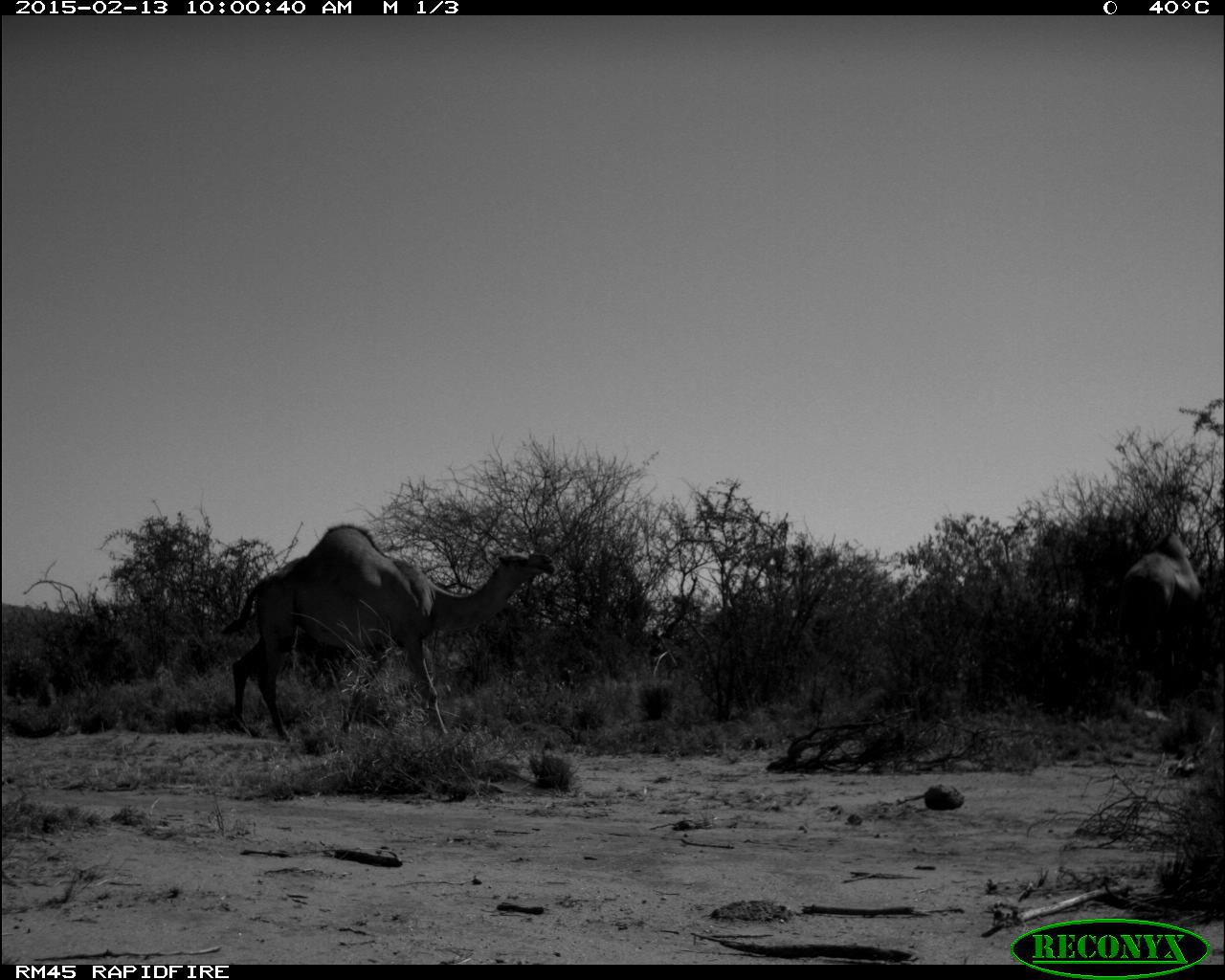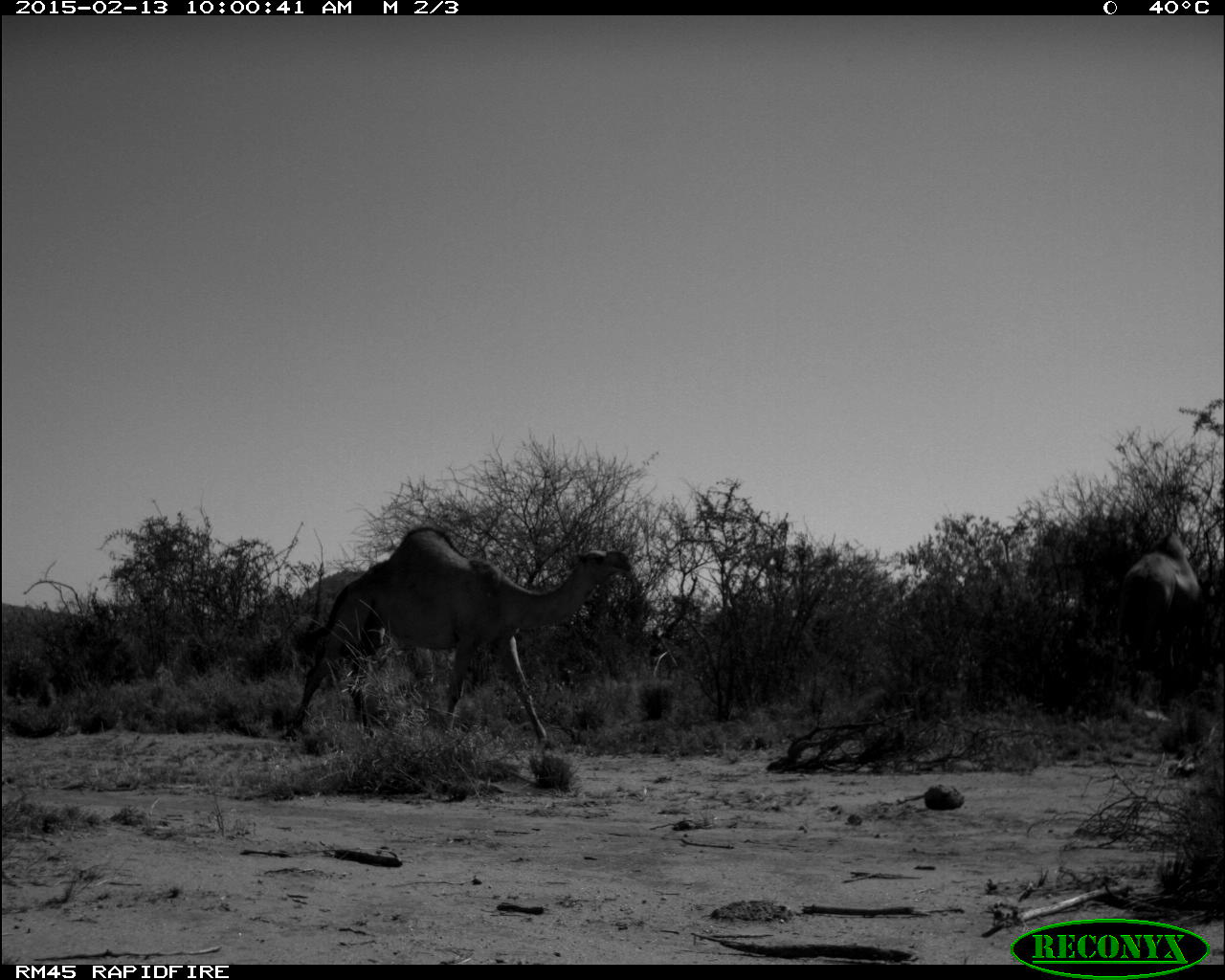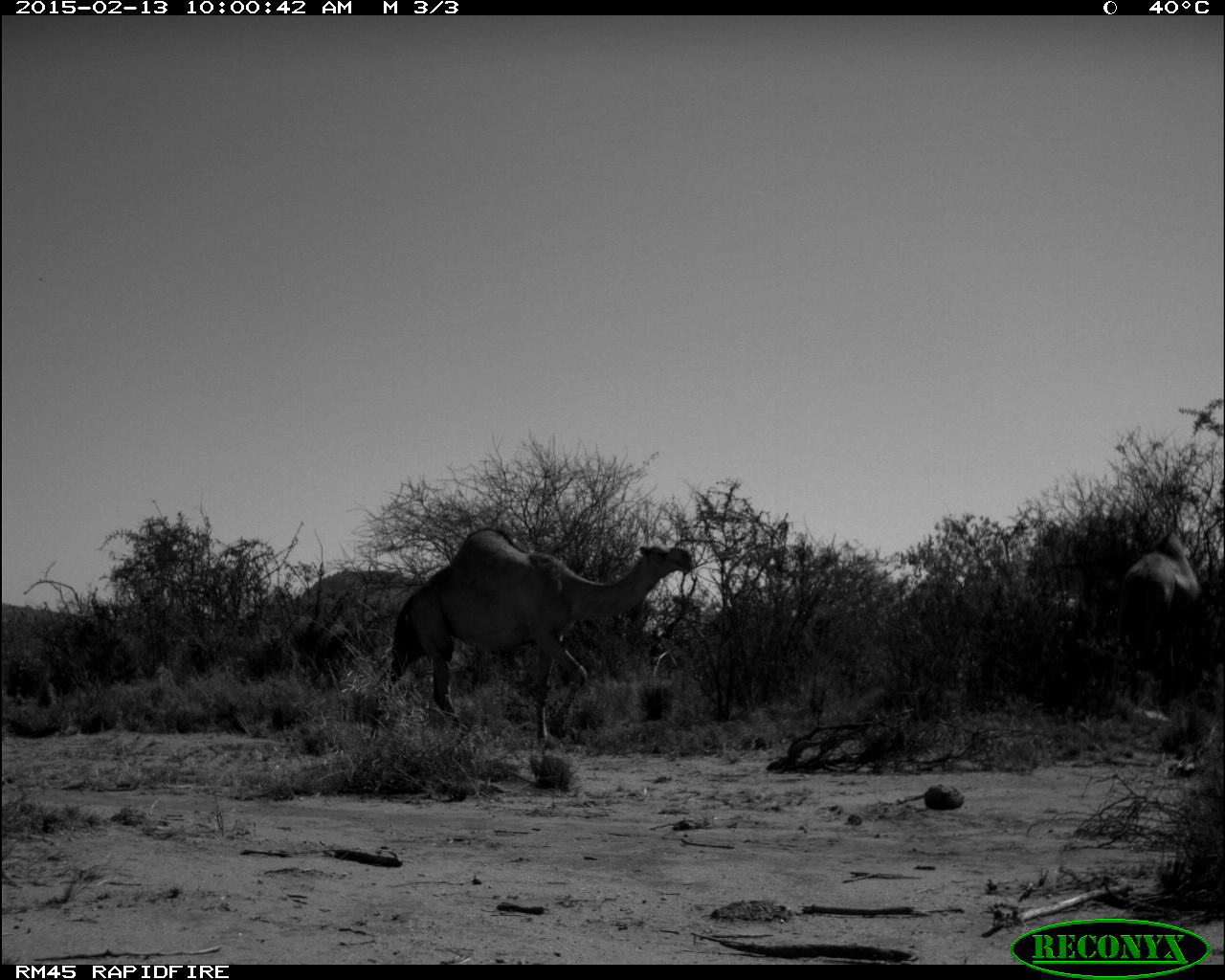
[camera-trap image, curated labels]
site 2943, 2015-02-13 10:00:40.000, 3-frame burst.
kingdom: Animalia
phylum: Chordata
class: Mammalia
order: Artiodactyla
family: Camelidae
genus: Camelus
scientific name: Camelus dromedarius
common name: dromedary camel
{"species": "Camelus dromedarius (dromedary camel)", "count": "5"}